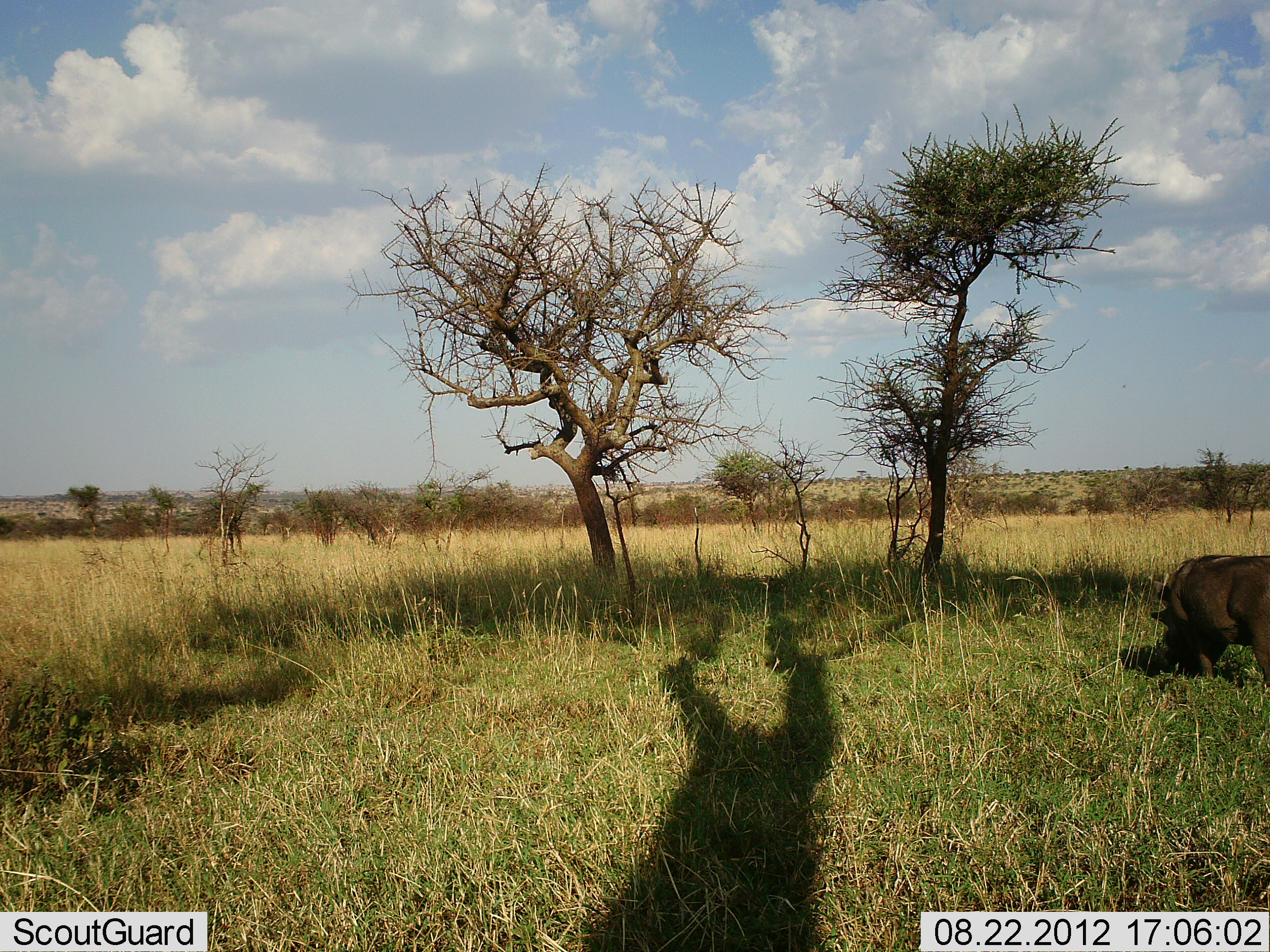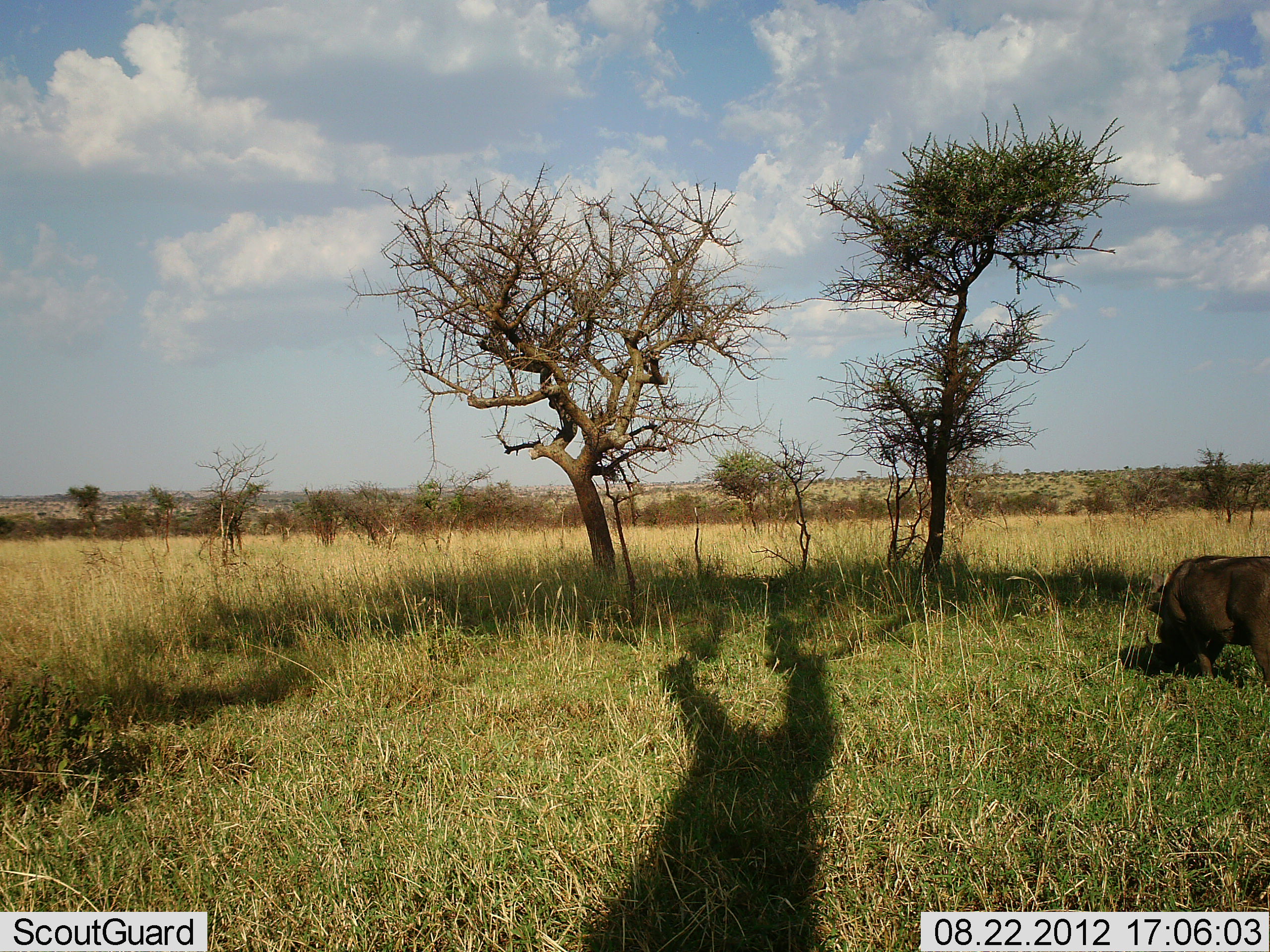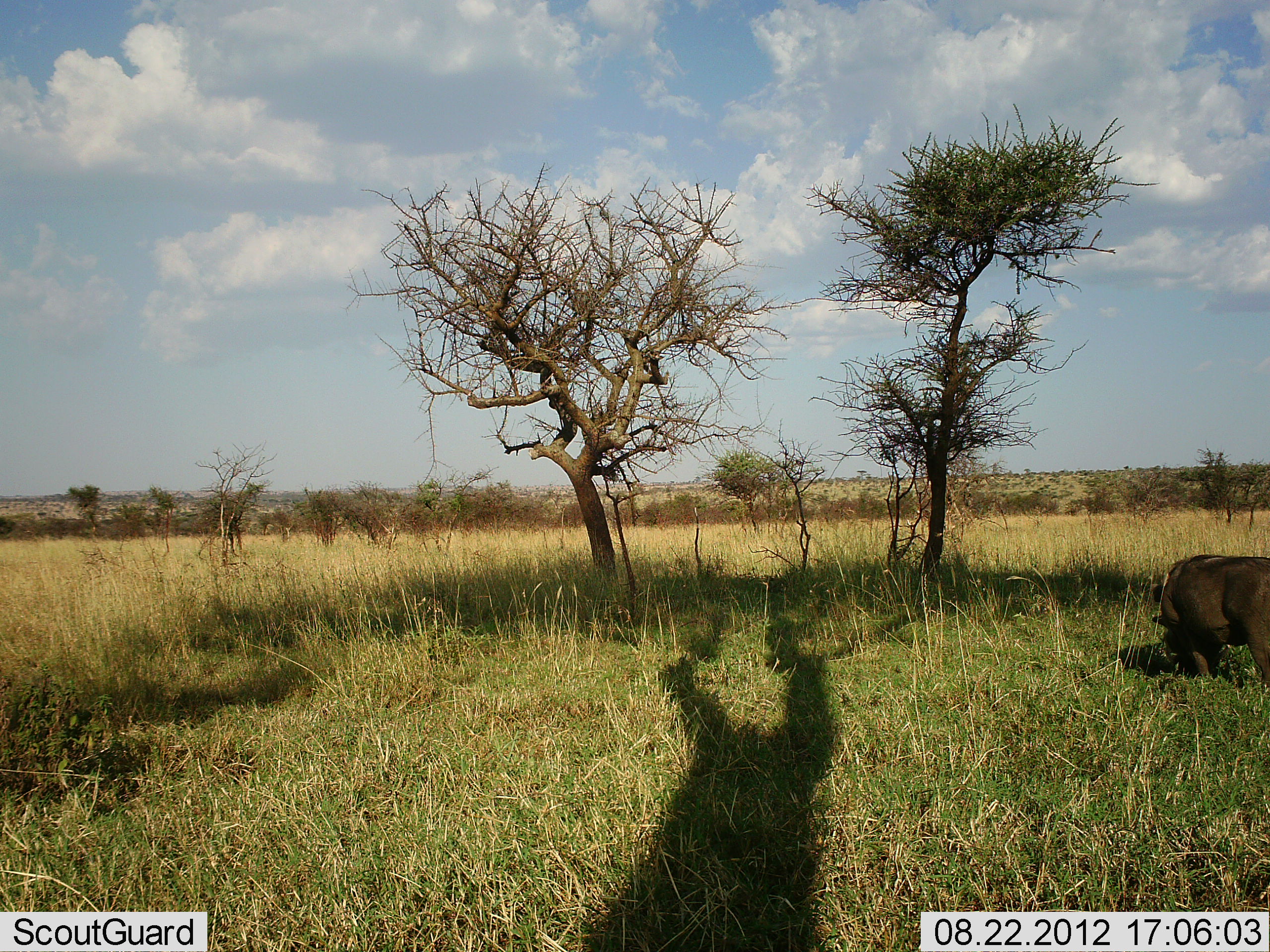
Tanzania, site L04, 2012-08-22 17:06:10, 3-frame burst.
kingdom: Animalia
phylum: Chordata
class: Mammalia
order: Artiodactyla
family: Suidae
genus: Phacochoerus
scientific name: Phacochoerus africanus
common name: warthog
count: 1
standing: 20%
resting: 0%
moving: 10%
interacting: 0%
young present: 0%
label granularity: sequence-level